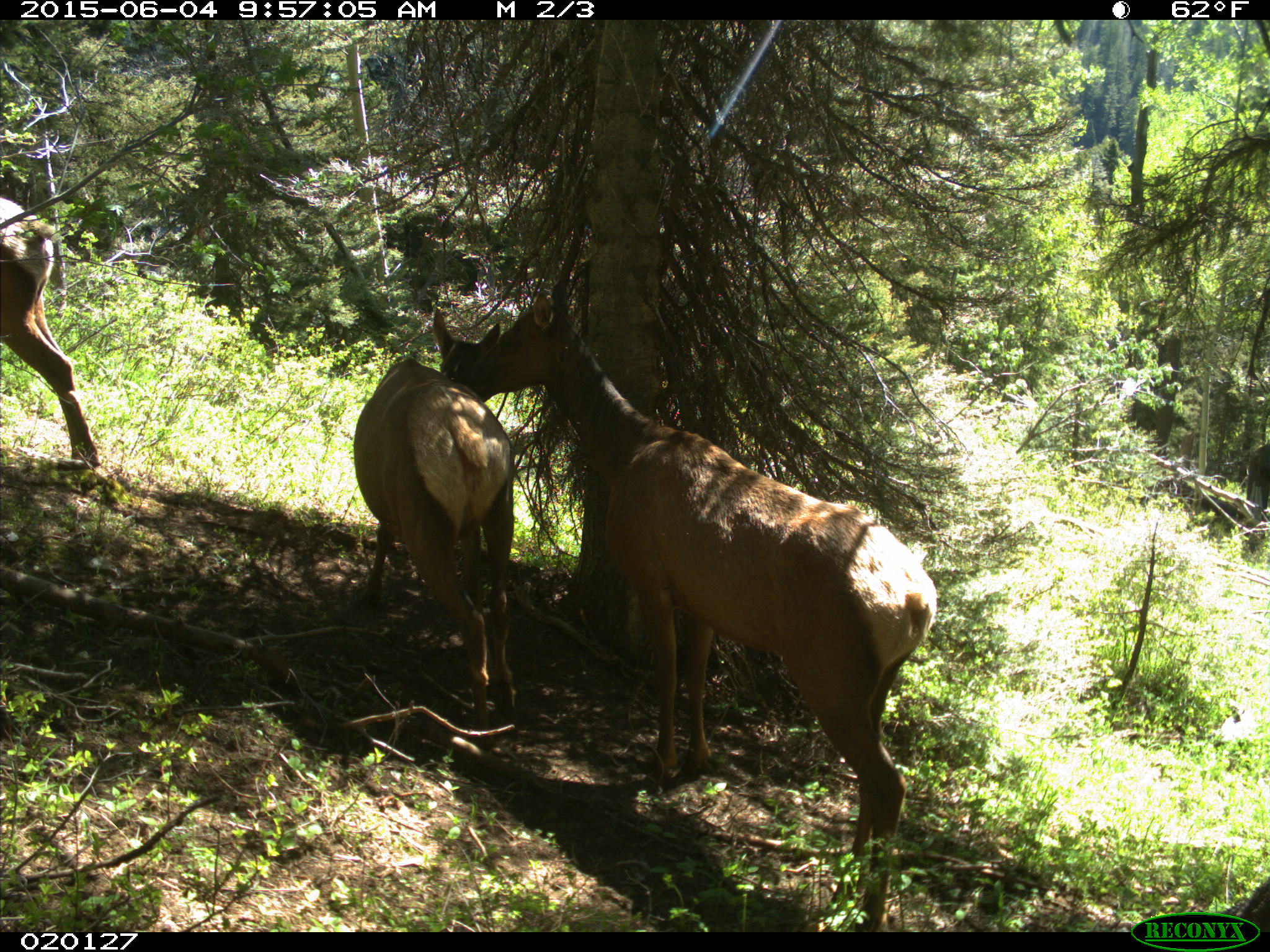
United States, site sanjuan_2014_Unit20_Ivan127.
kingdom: Animalia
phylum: Chordata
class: Mammalia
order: Artiodactyla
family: Cervidae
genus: Cervus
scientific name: Cervus elaphus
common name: red deer